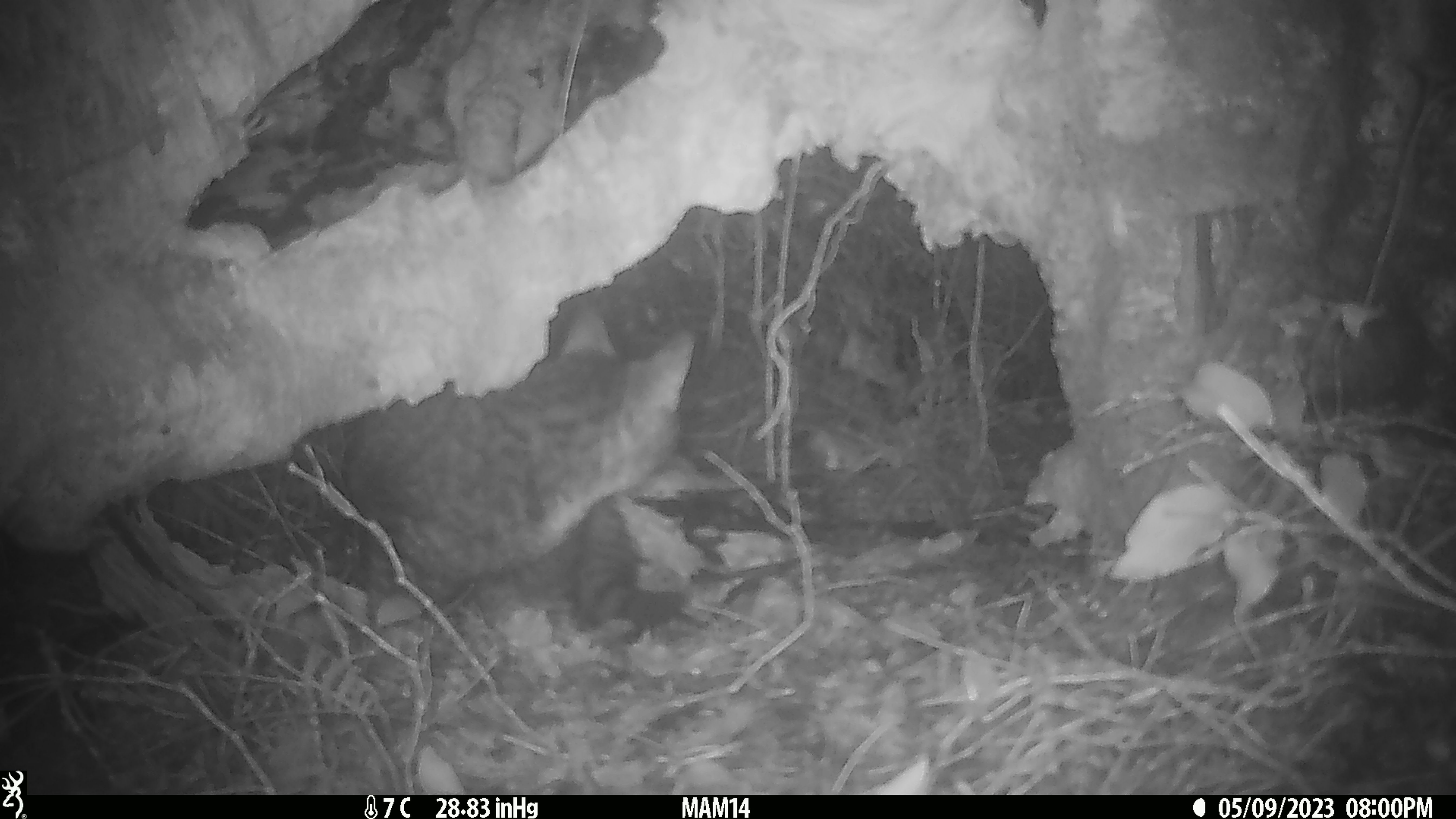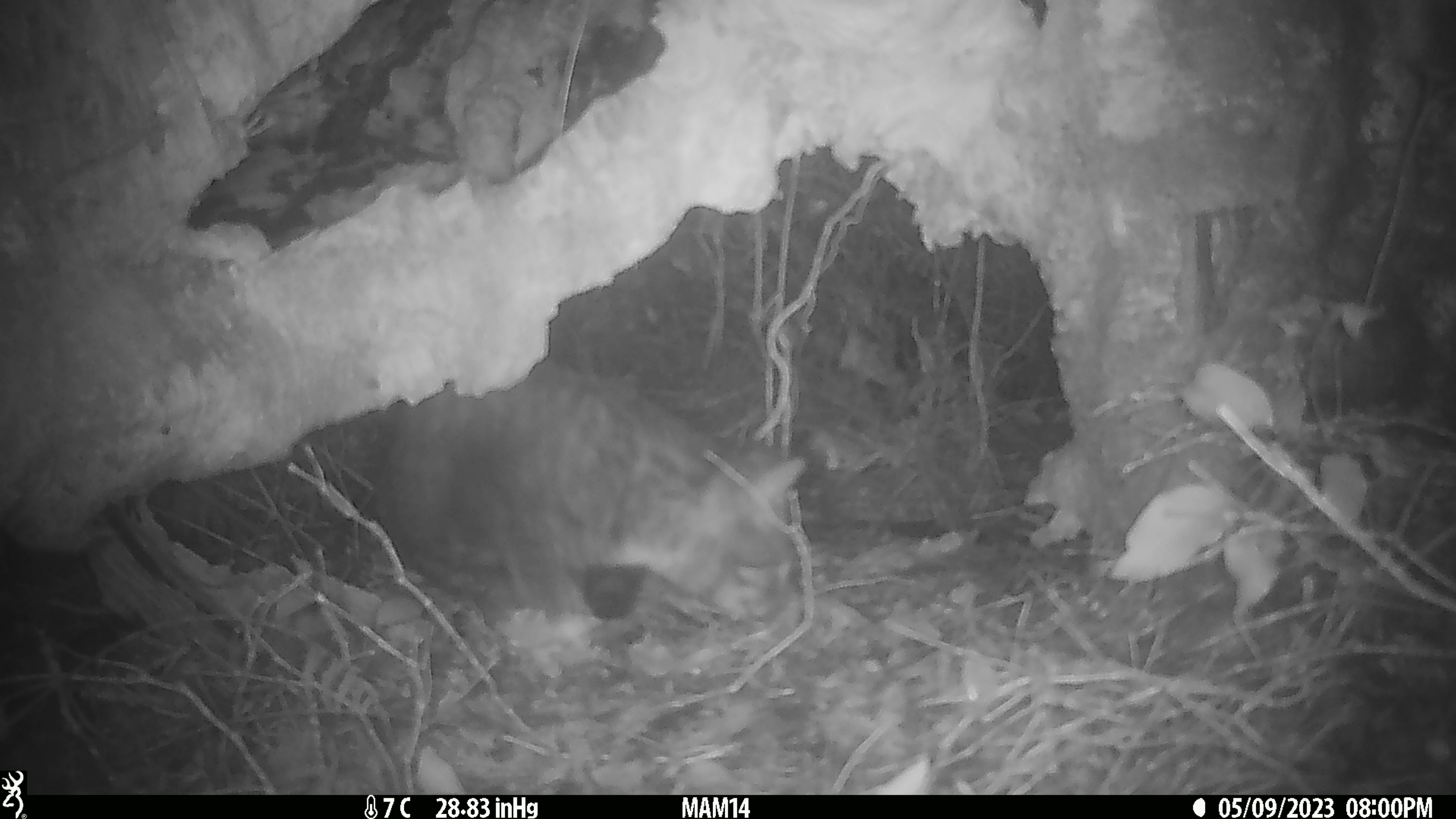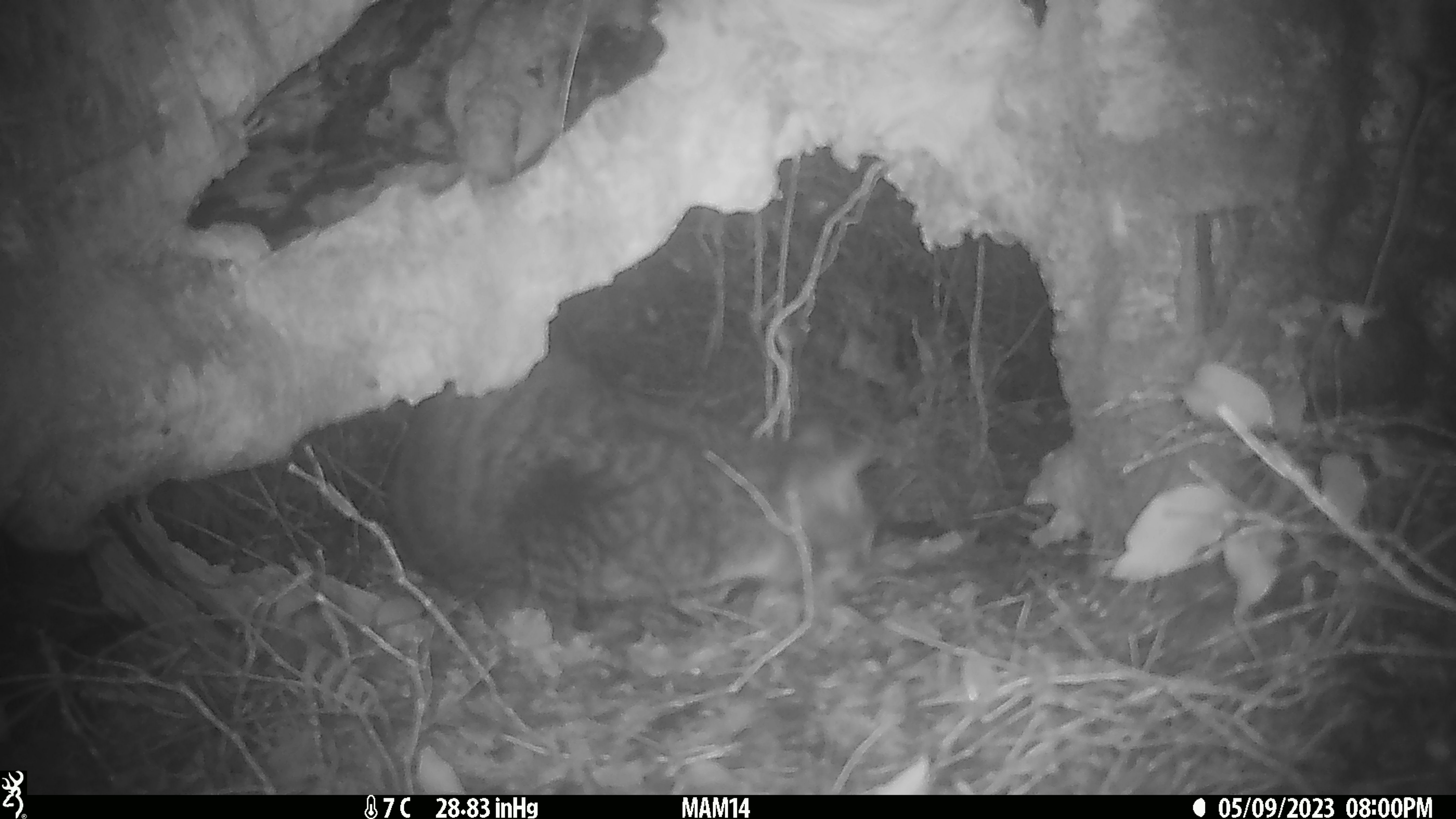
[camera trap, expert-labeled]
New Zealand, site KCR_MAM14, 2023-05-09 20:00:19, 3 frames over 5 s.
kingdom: Animalia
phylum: Chordata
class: Mammalia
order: Carnivora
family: Felidae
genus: Felis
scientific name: Felis catus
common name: domestic cat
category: cat